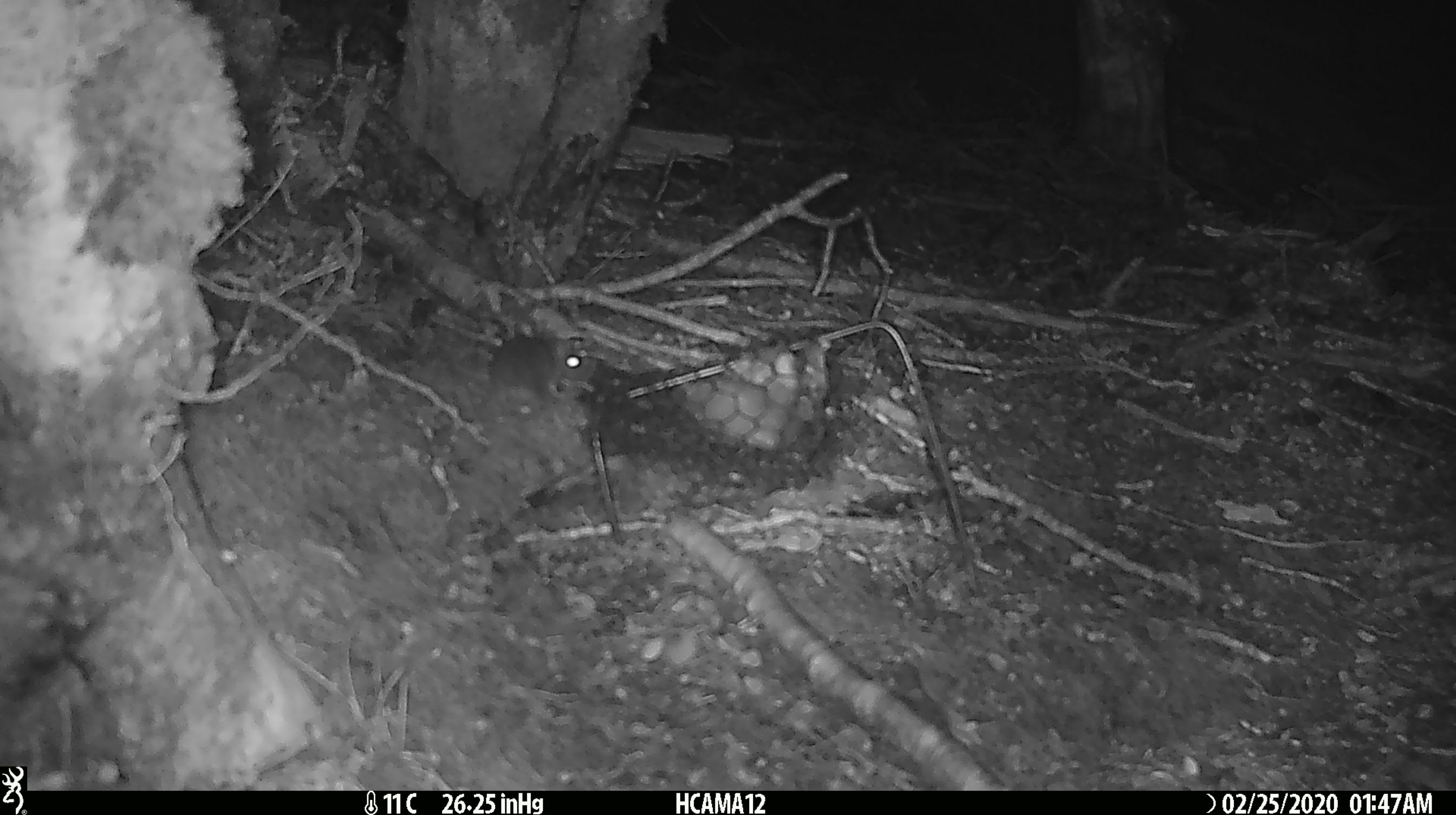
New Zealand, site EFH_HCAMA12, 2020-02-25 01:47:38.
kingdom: Animalia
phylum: Chordata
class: Mammalia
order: Rodentia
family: Muridae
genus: Mus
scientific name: Mus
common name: mouse